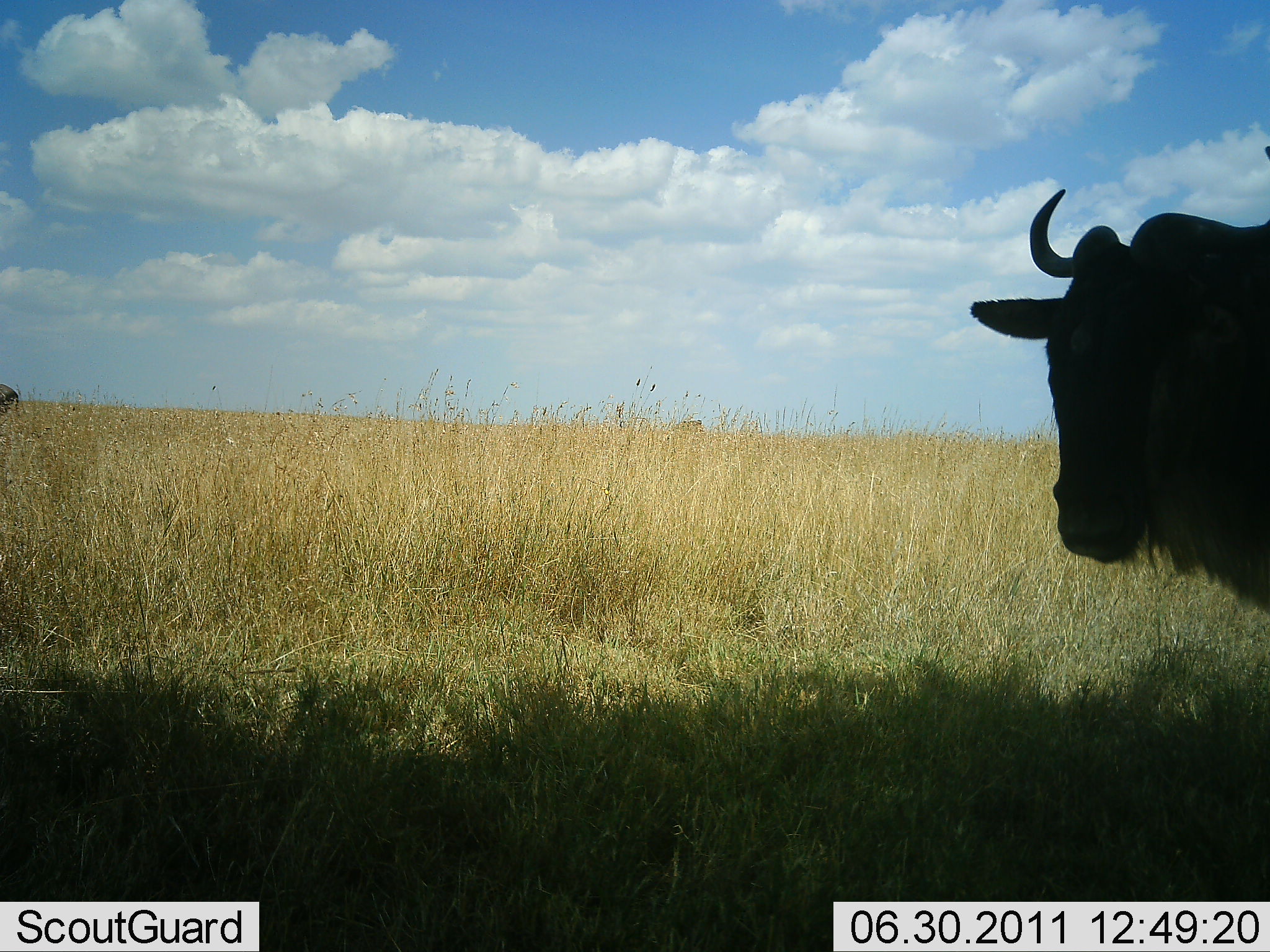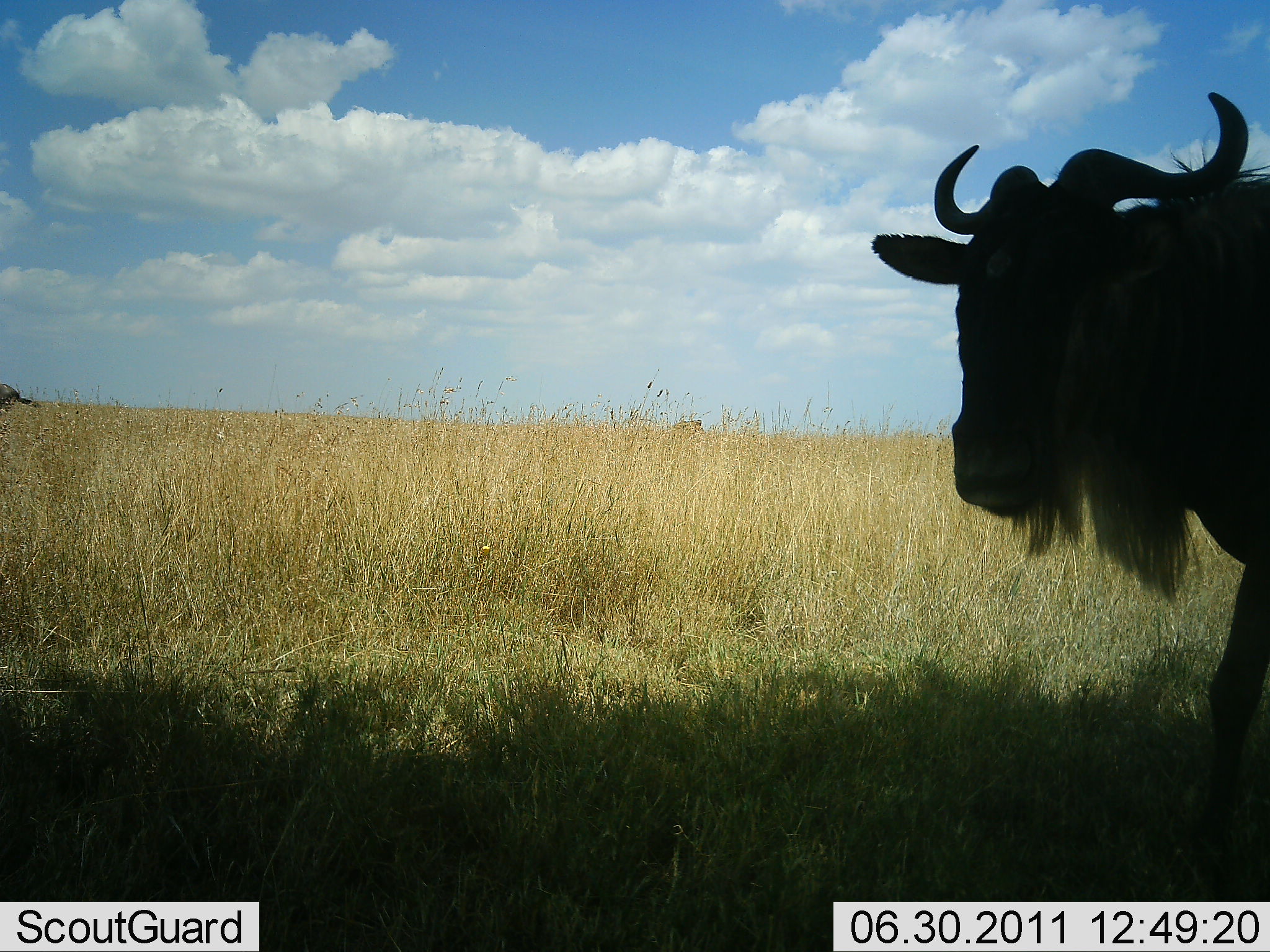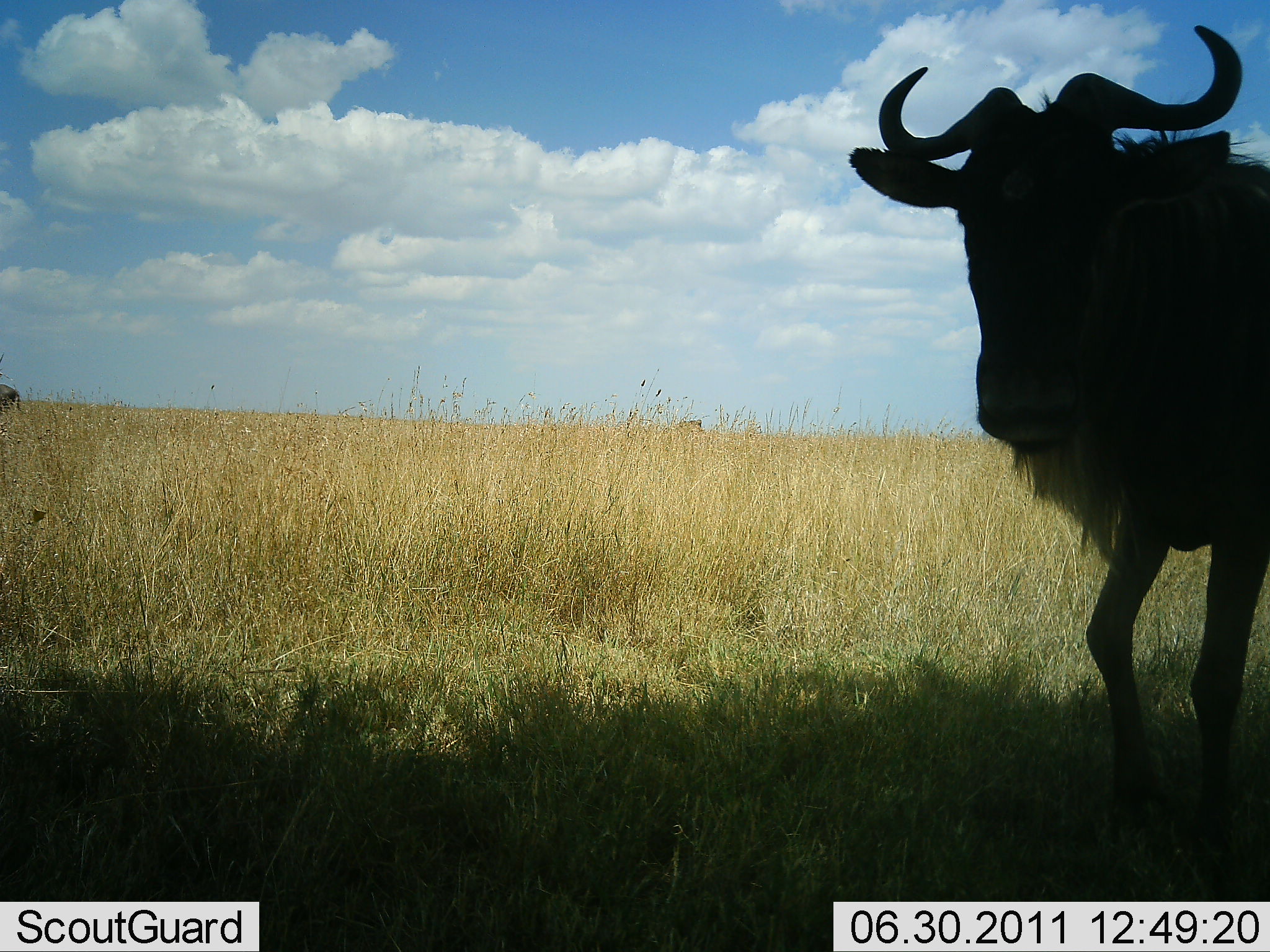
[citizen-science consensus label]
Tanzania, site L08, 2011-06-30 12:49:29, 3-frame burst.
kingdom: Animalia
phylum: Chordata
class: Mammalia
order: Artiodactyla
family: Bovidae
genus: Connochaetes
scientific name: Connochaetes taurinus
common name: blue wildebeest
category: wildebeest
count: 1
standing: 54%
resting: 0%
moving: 54%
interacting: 0%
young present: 0%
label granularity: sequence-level